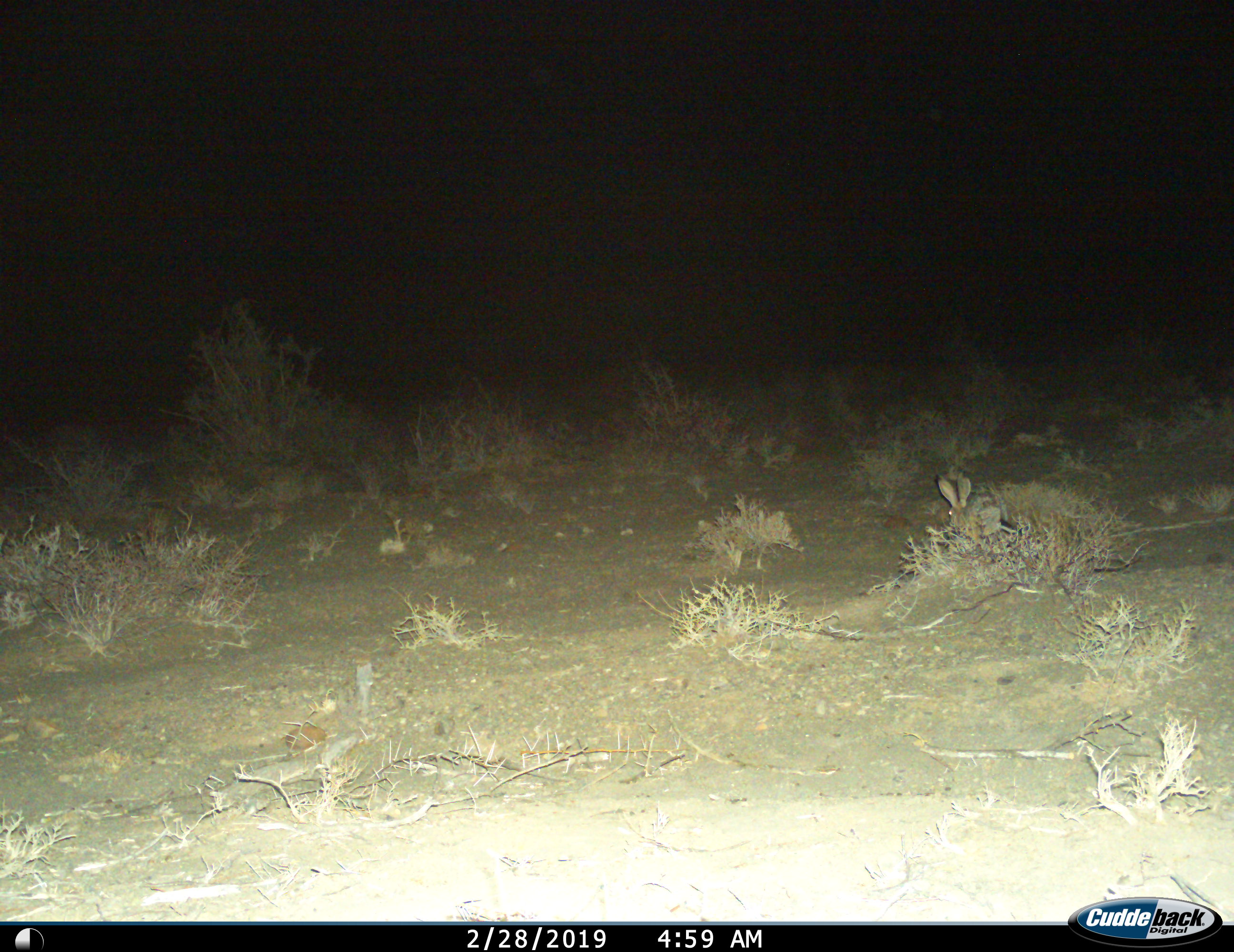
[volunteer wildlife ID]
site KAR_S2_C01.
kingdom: Animalia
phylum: Chordata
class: Mammalia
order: Lagomorpha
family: Leporidae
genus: Lepus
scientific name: Lepus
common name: hare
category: hareunknown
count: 1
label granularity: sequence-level